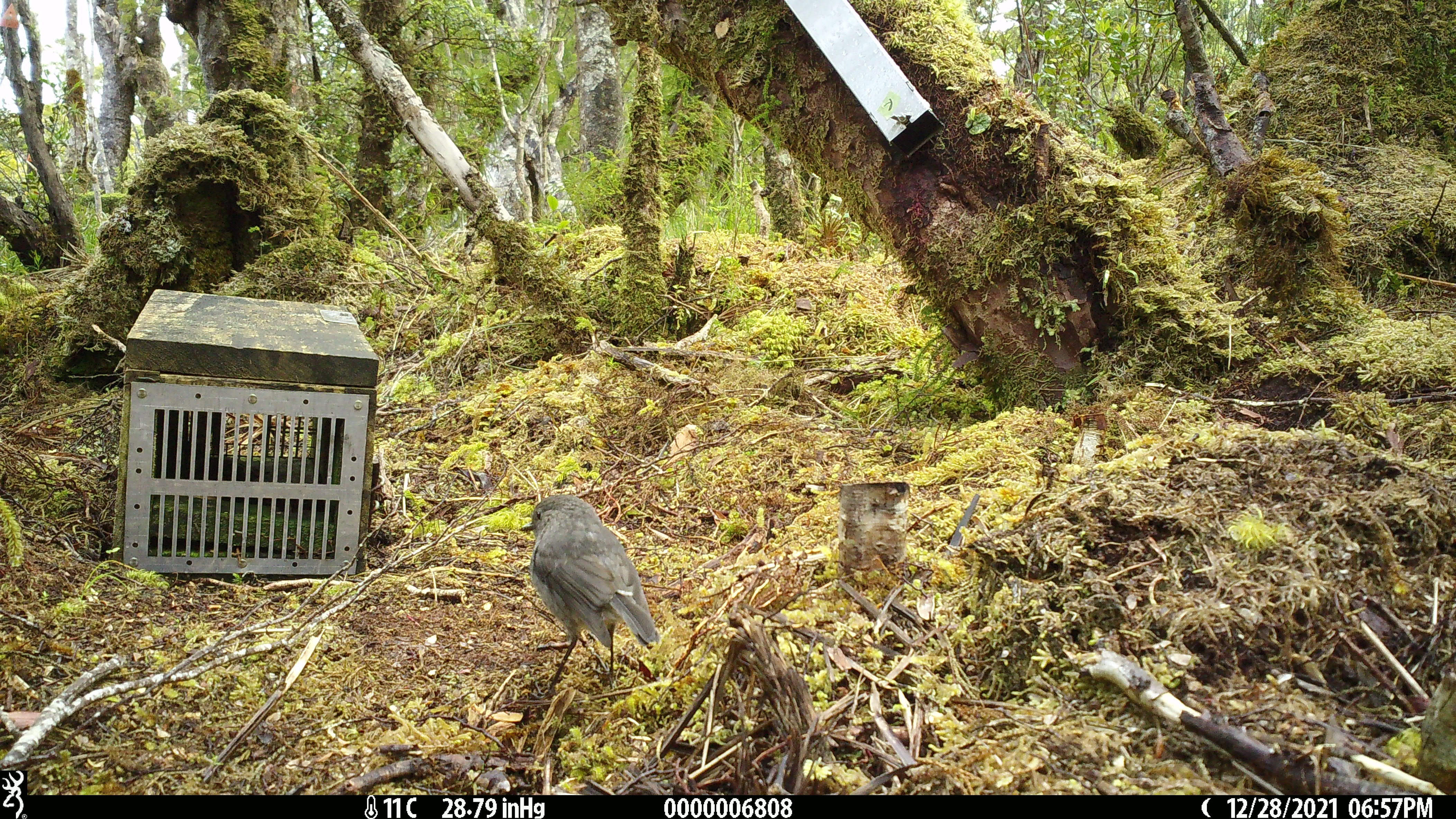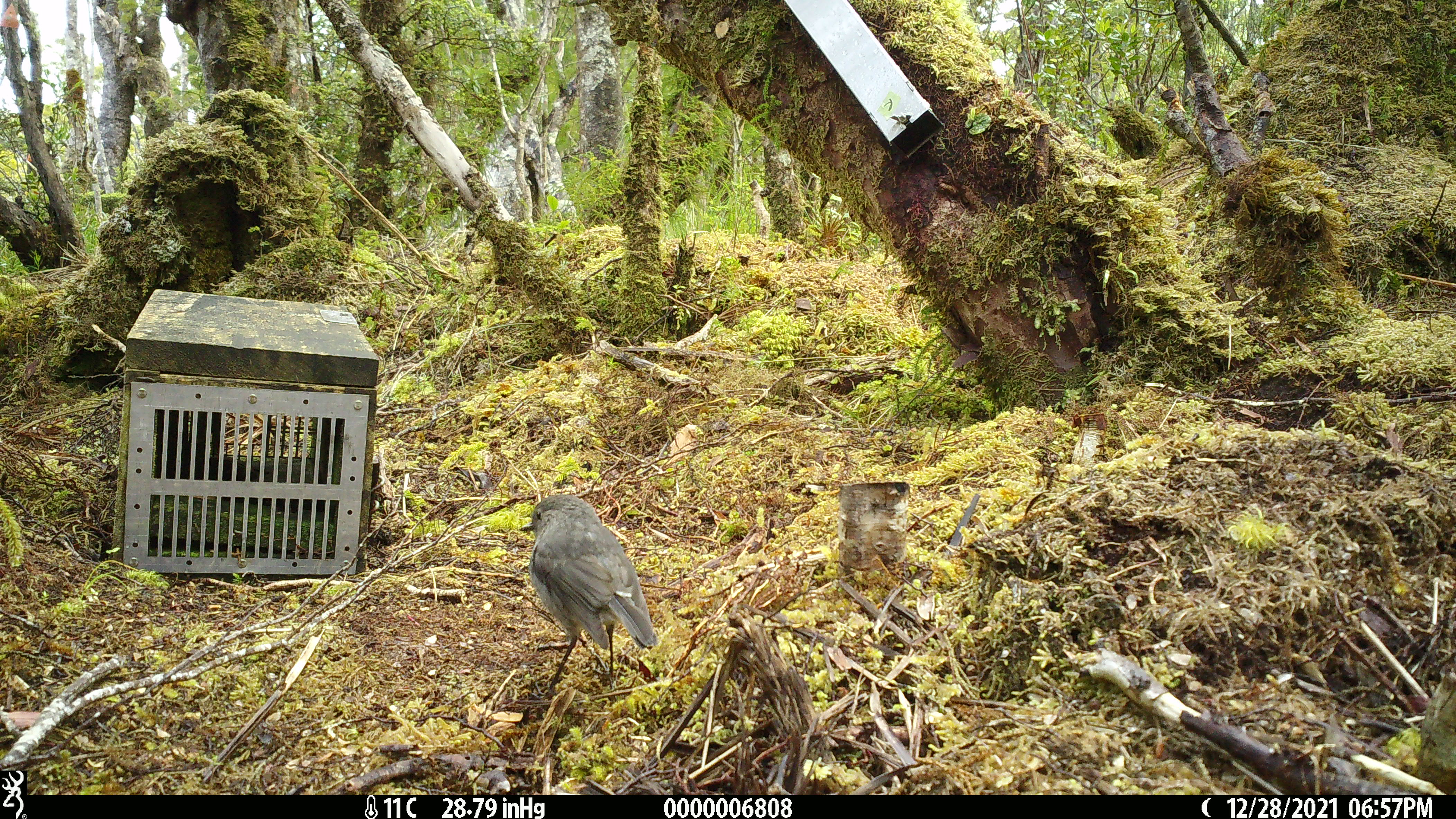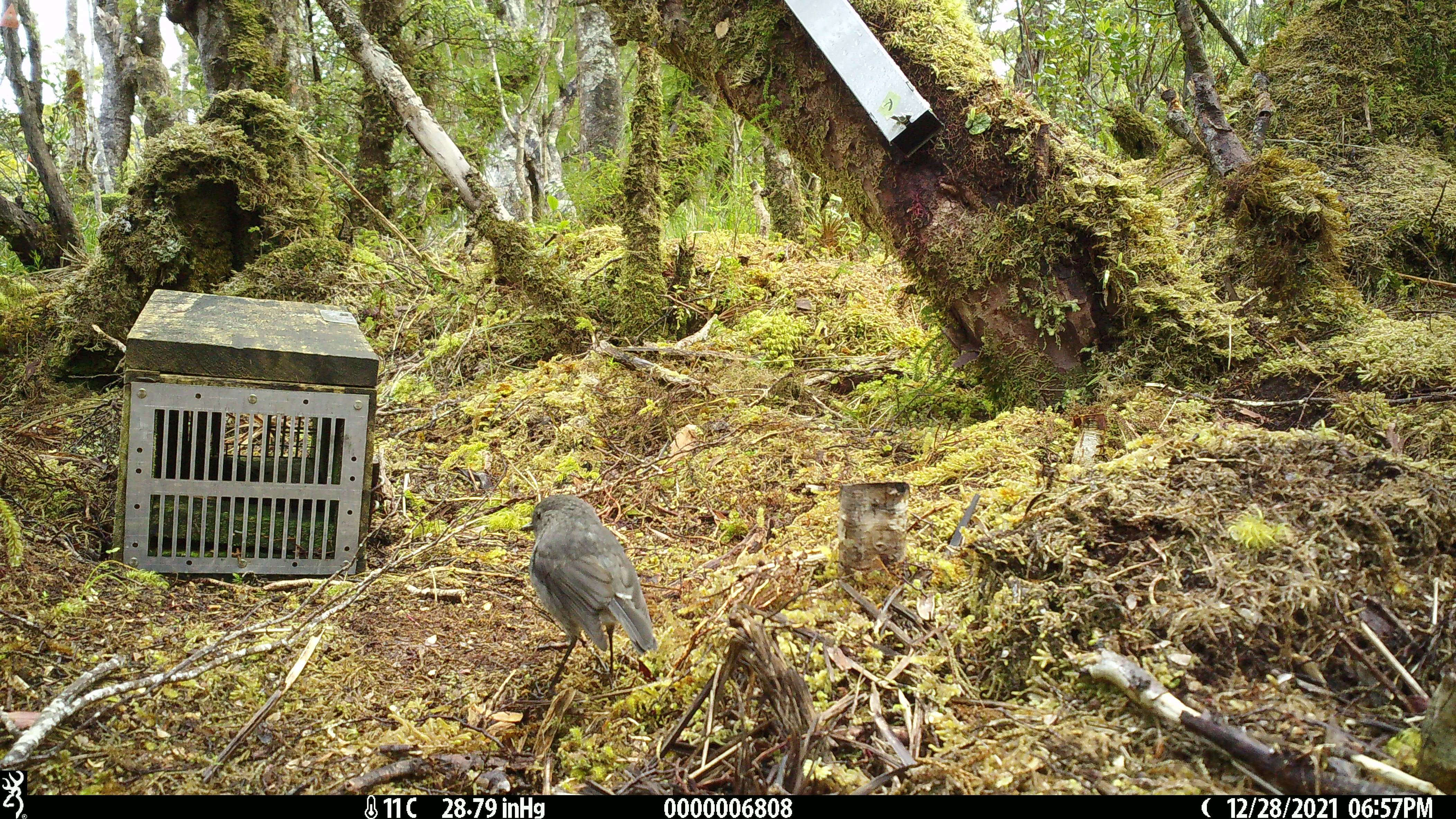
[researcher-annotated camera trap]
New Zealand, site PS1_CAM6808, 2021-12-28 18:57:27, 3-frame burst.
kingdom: Animalia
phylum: Chordata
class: Aves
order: Passeriformes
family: Petroicidae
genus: Petroica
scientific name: Petroica australis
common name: new zealand robin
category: robin